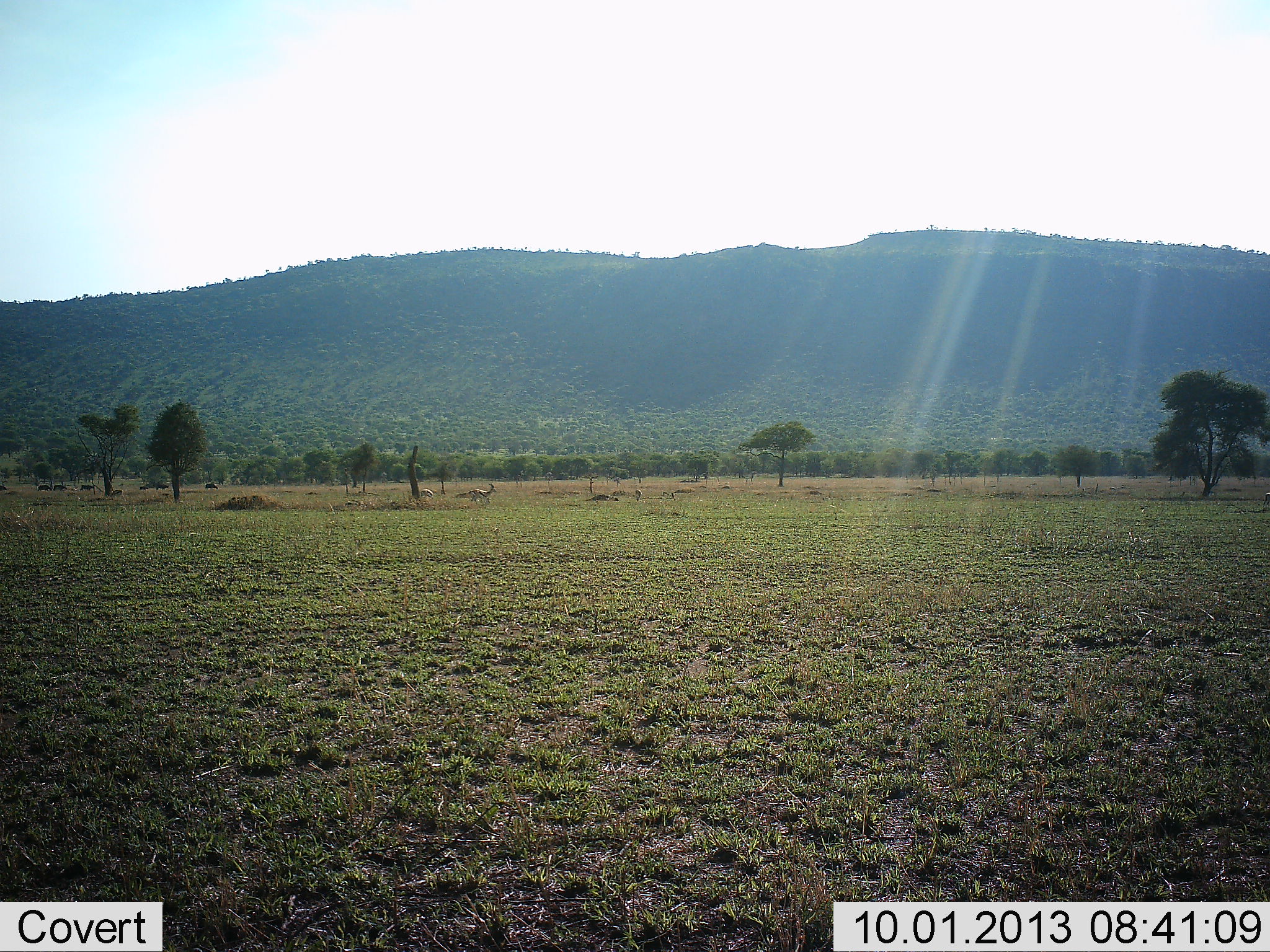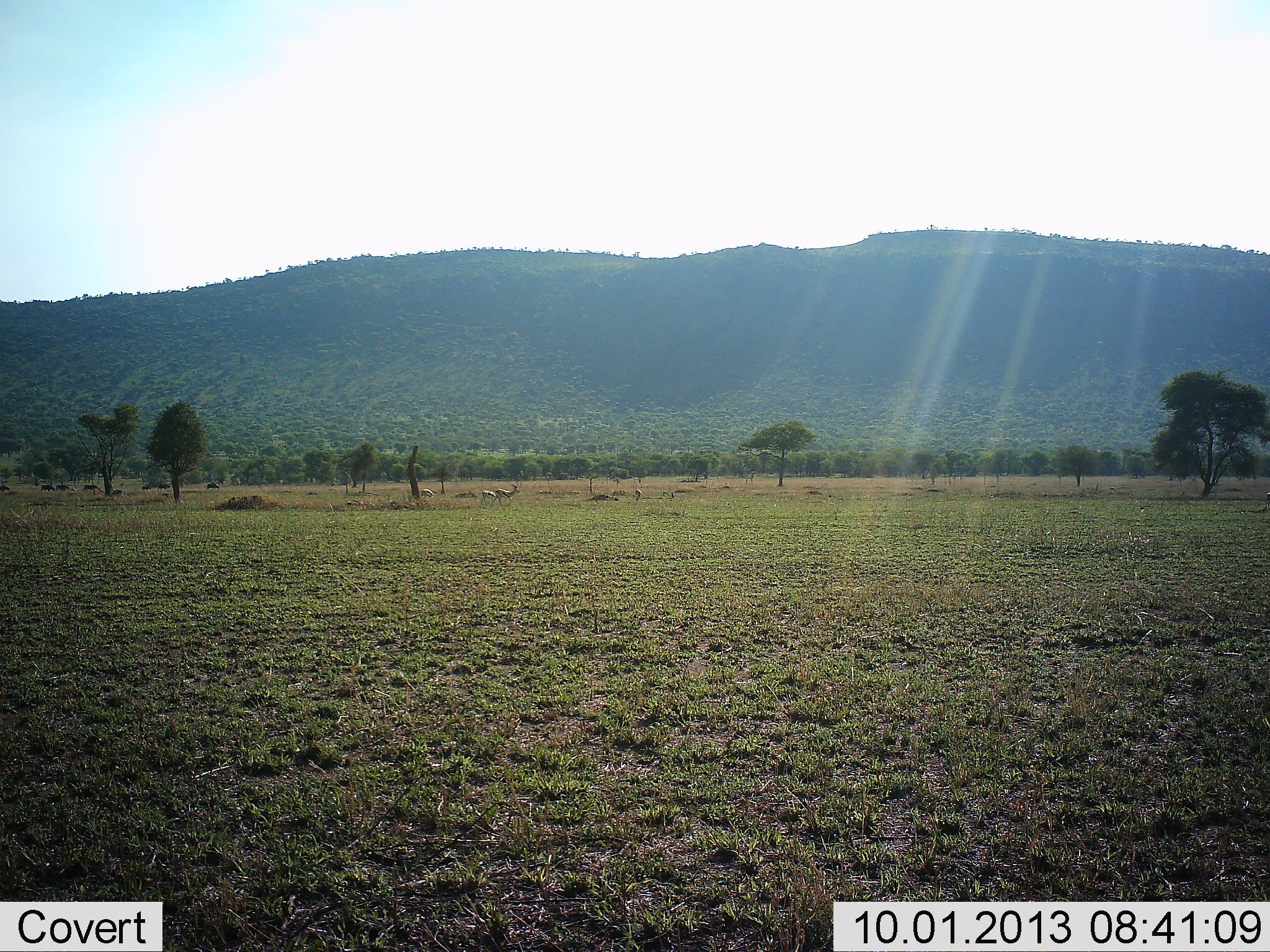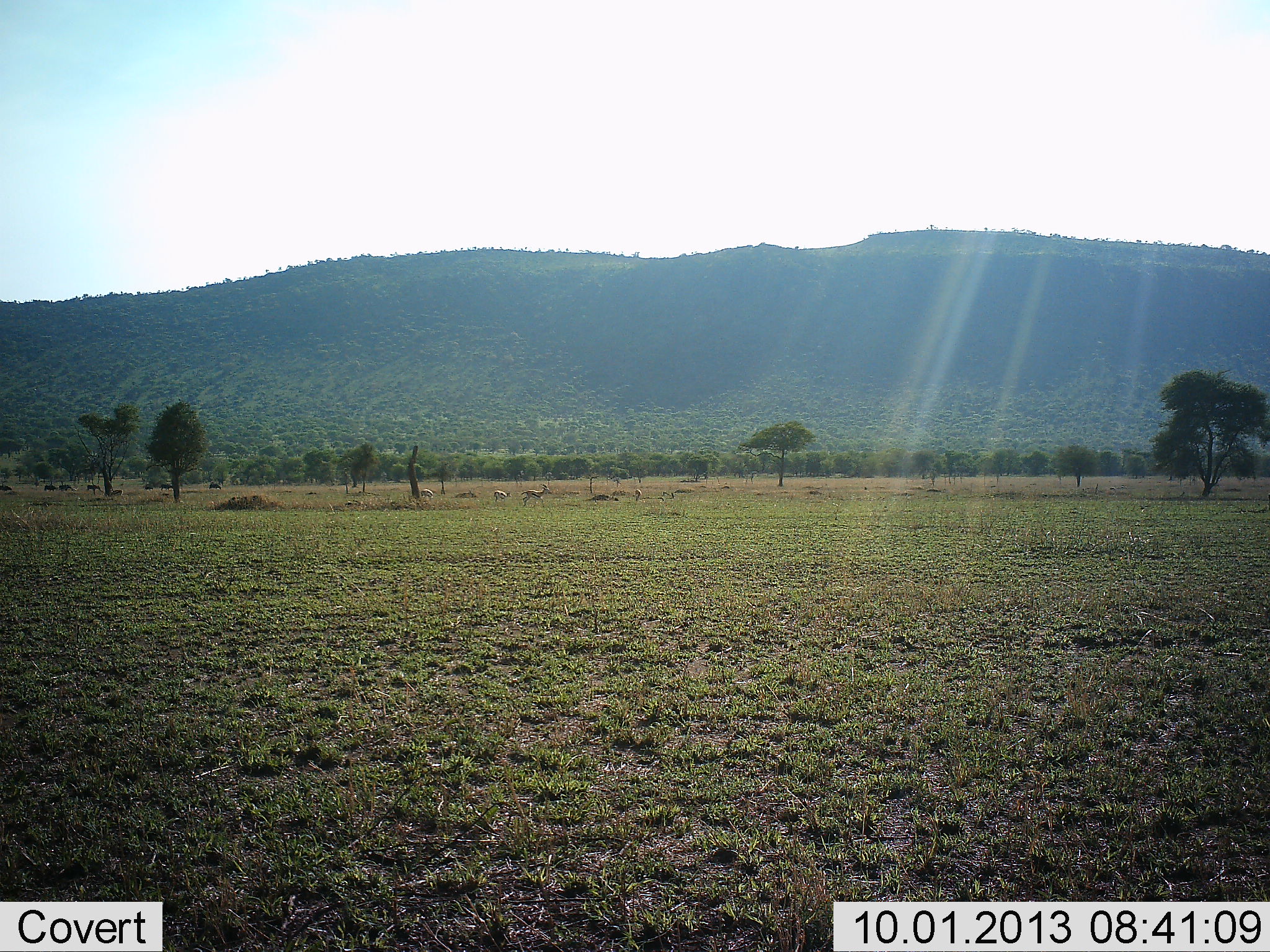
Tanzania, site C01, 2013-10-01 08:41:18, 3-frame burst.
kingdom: Animalia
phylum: Chordata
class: Mammalia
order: Artiodactyla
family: Bovidae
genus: Eudorcas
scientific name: Eudorcas thomsonii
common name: thomson's gazelle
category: gazellethomsons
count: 2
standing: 17%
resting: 0%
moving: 100%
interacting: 0%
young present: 0%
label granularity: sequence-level